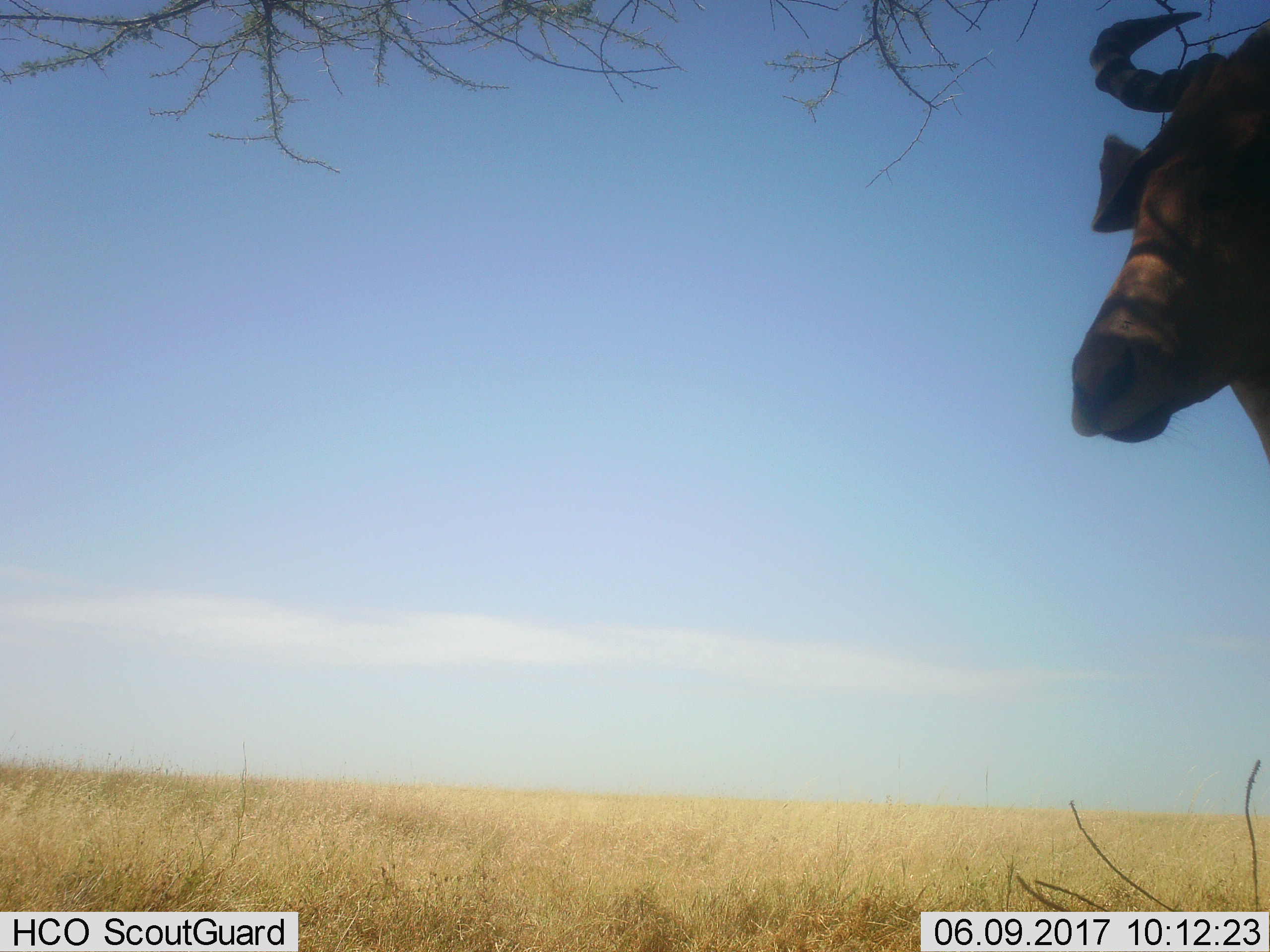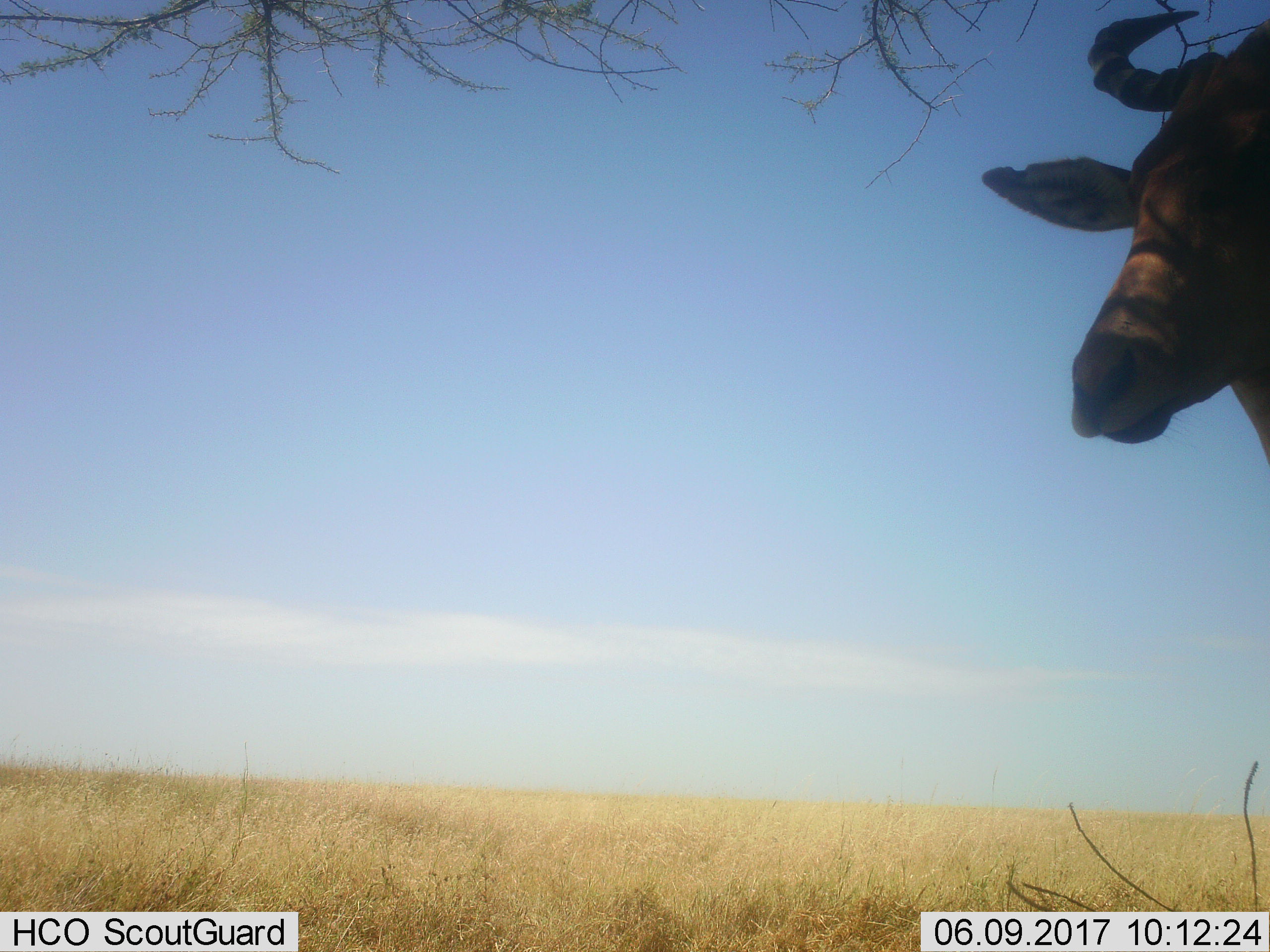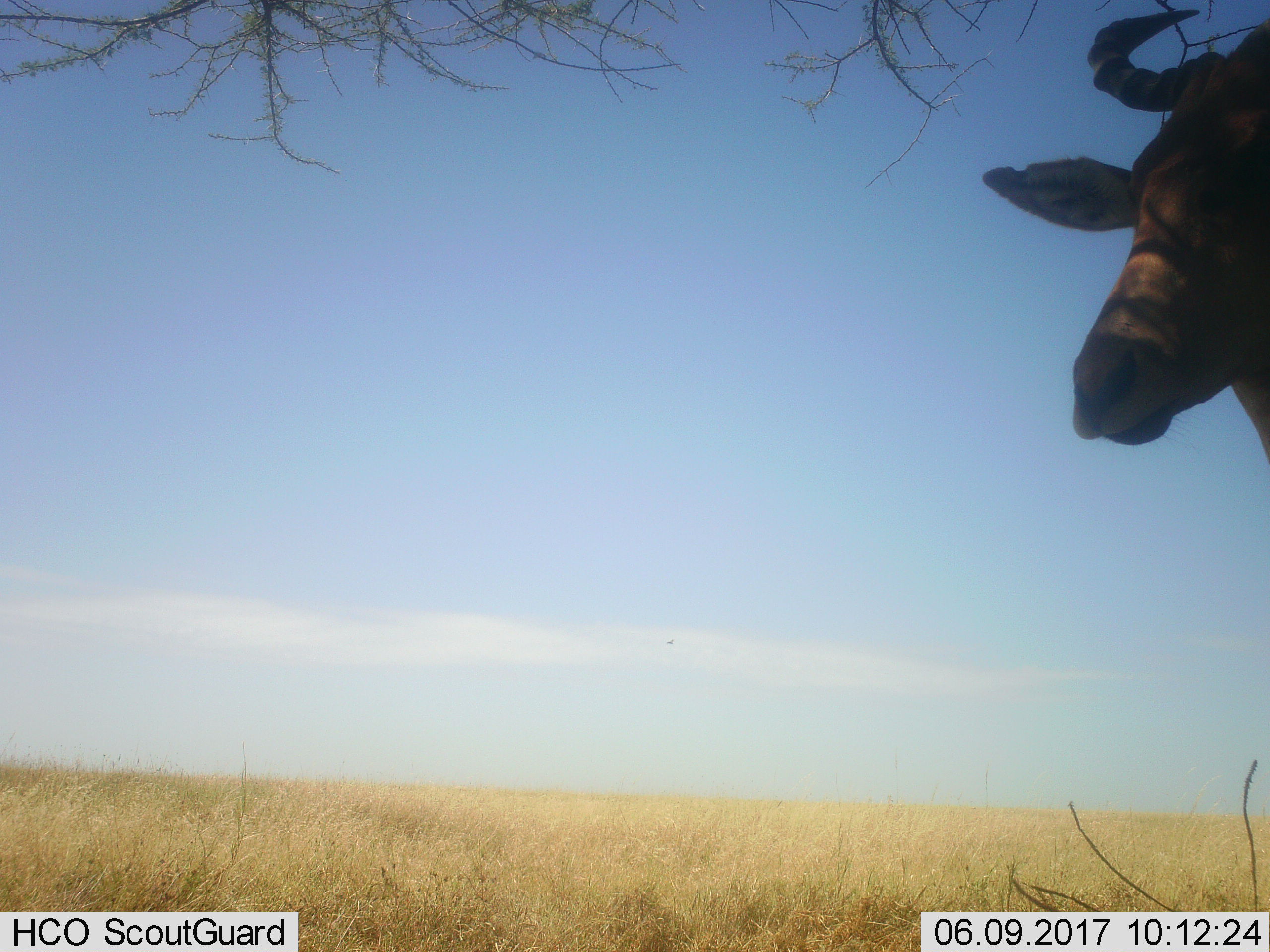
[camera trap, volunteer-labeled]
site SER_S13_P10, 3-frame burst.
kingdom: Animalia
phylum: Chordata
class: Mammalia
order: Artiodactyla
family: Bovidae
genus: Alcelaphus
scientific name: Alcelaphus buselaphus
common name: hartebeest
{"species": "hartebeest (Alcelaphus buselaphus)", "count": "1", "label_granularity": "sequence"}